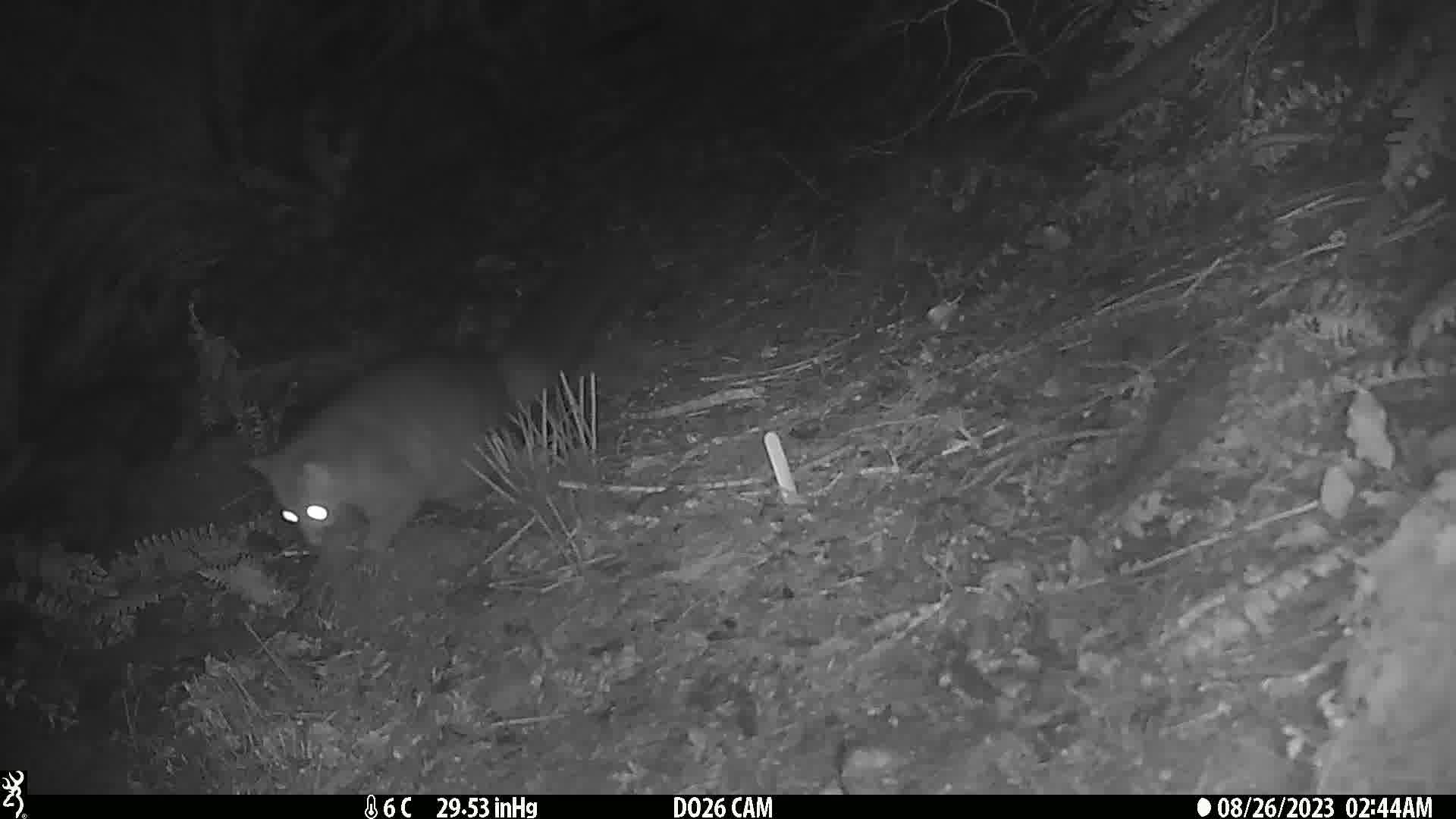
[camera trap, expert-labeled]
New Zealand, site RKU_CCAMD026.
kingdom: Animalia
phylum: Chordata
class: Mammalia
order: Diprotodontia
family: Phalangeridae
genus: Trichosurus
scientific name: Trichosurus vulpecula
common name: common brushtail possum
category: possum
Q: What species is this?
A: Possum (common brushtail possum) (Trichosurus vulpecula).